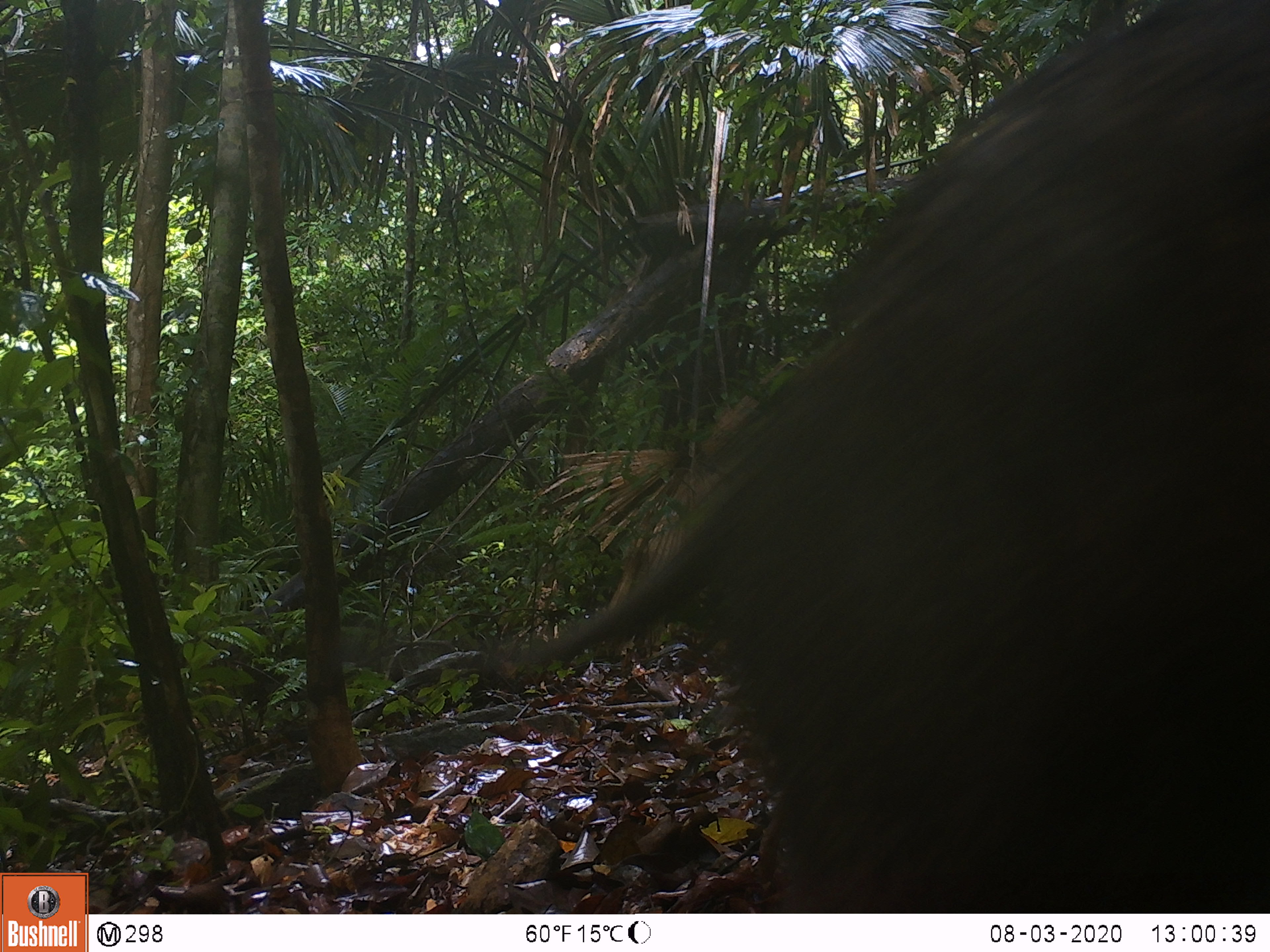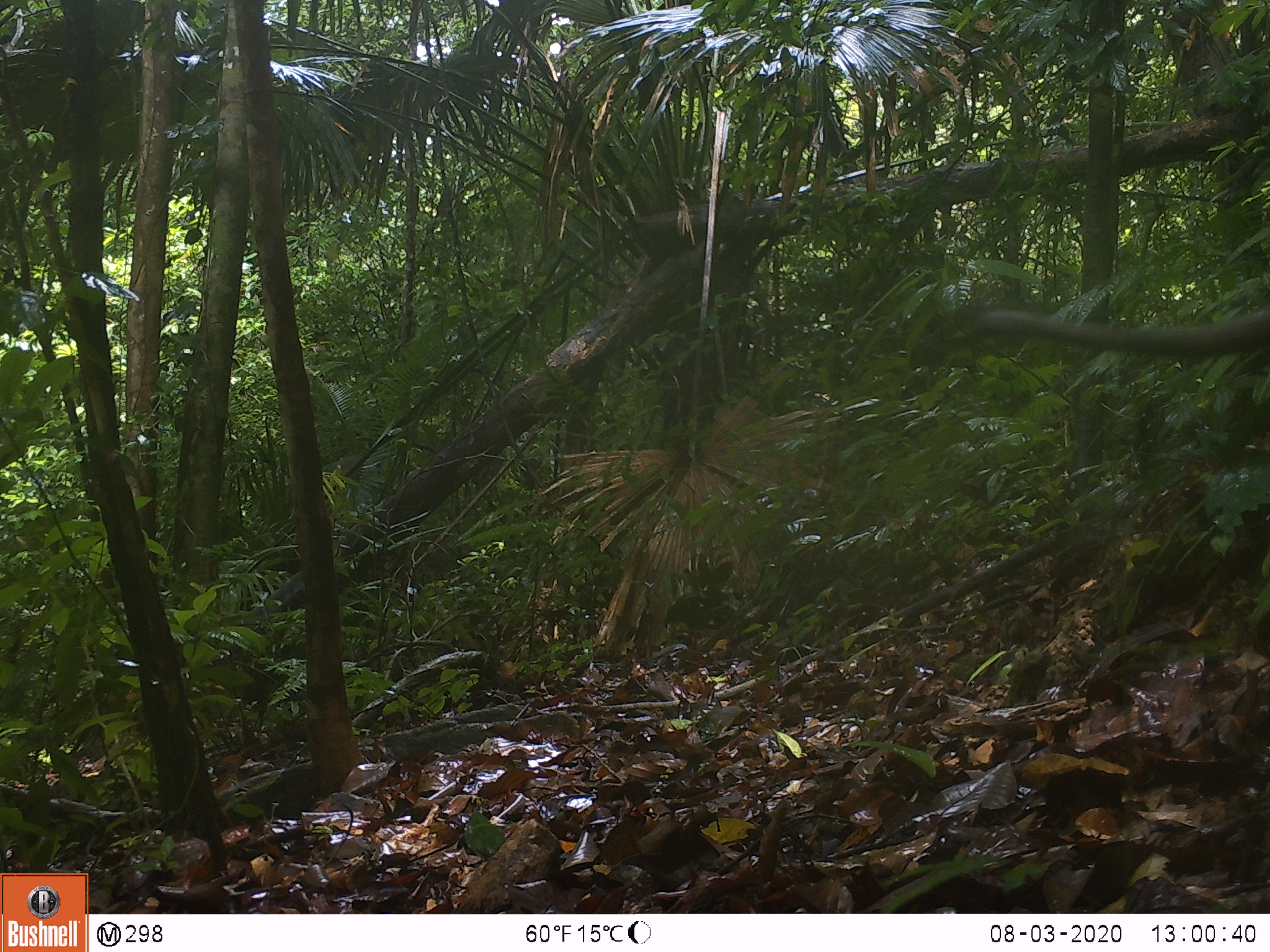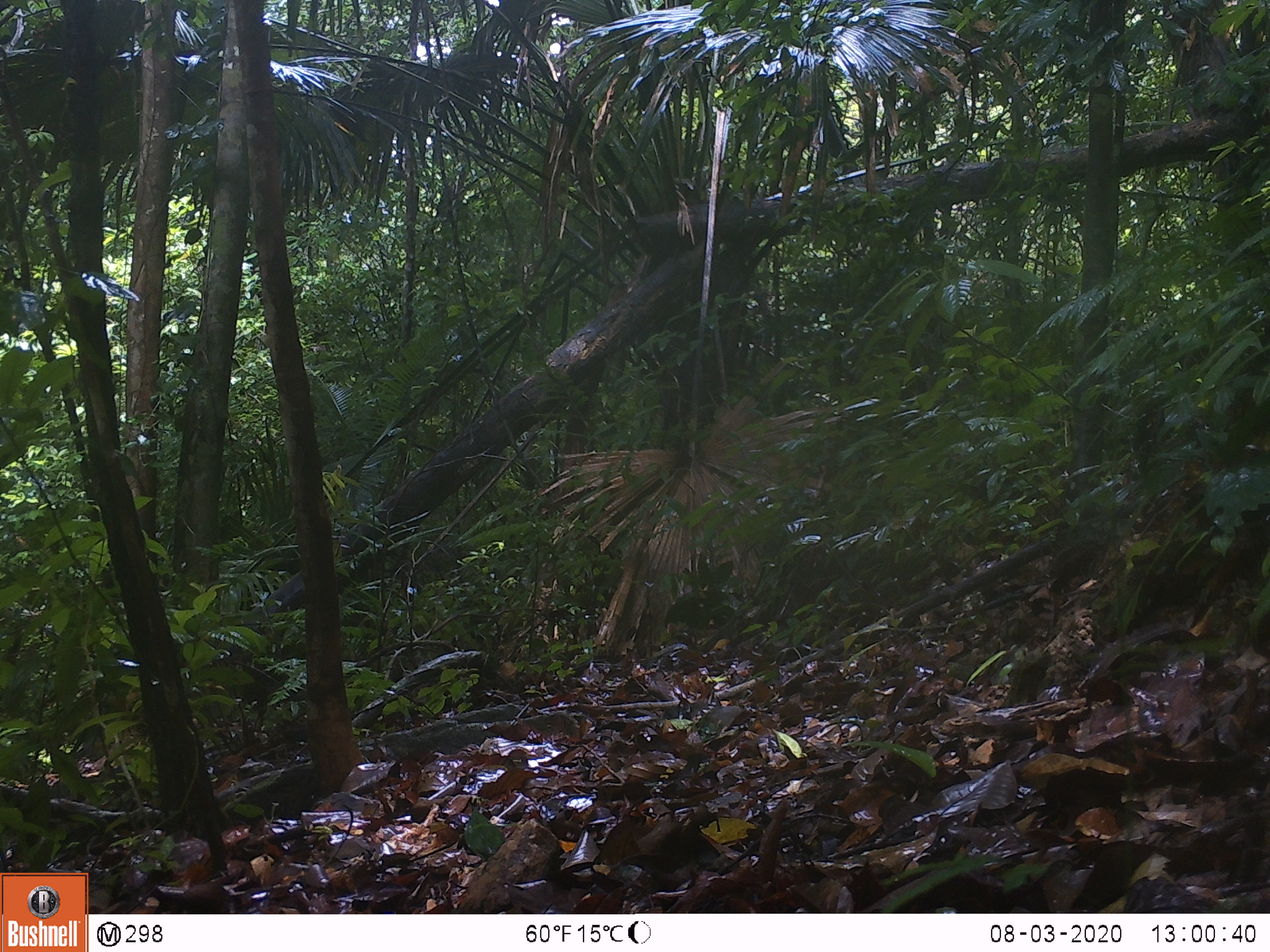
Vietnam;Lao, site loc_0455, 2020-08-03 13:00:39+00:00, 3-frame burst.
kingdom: Animalia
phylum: Chordata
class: Mammalia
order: Artiodactyla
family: Suidae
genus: Sus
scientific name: Sus scrofa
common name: eurasian wild pig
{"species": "eurasian wild pig (Sus scrofa)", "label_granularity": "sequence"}